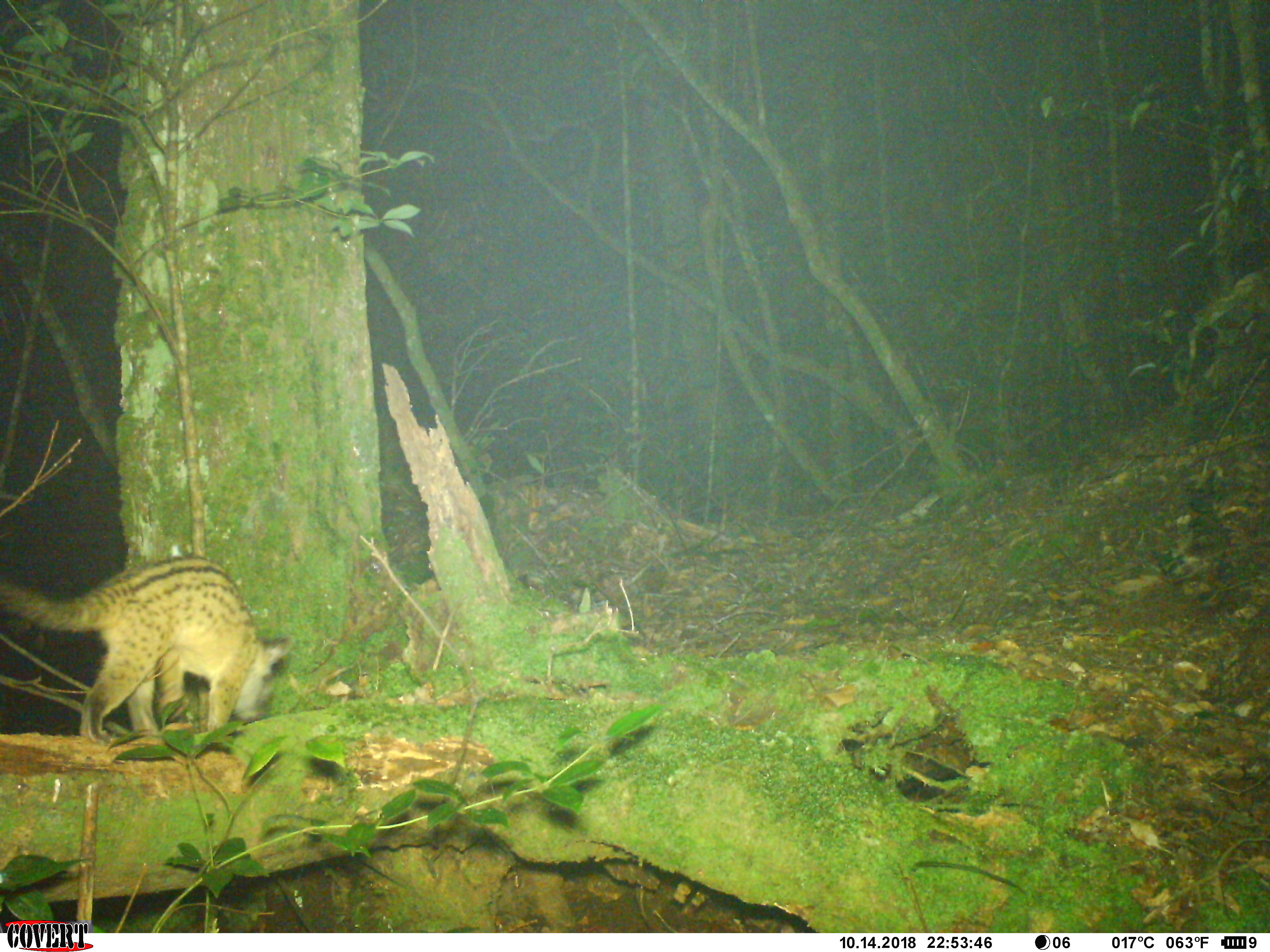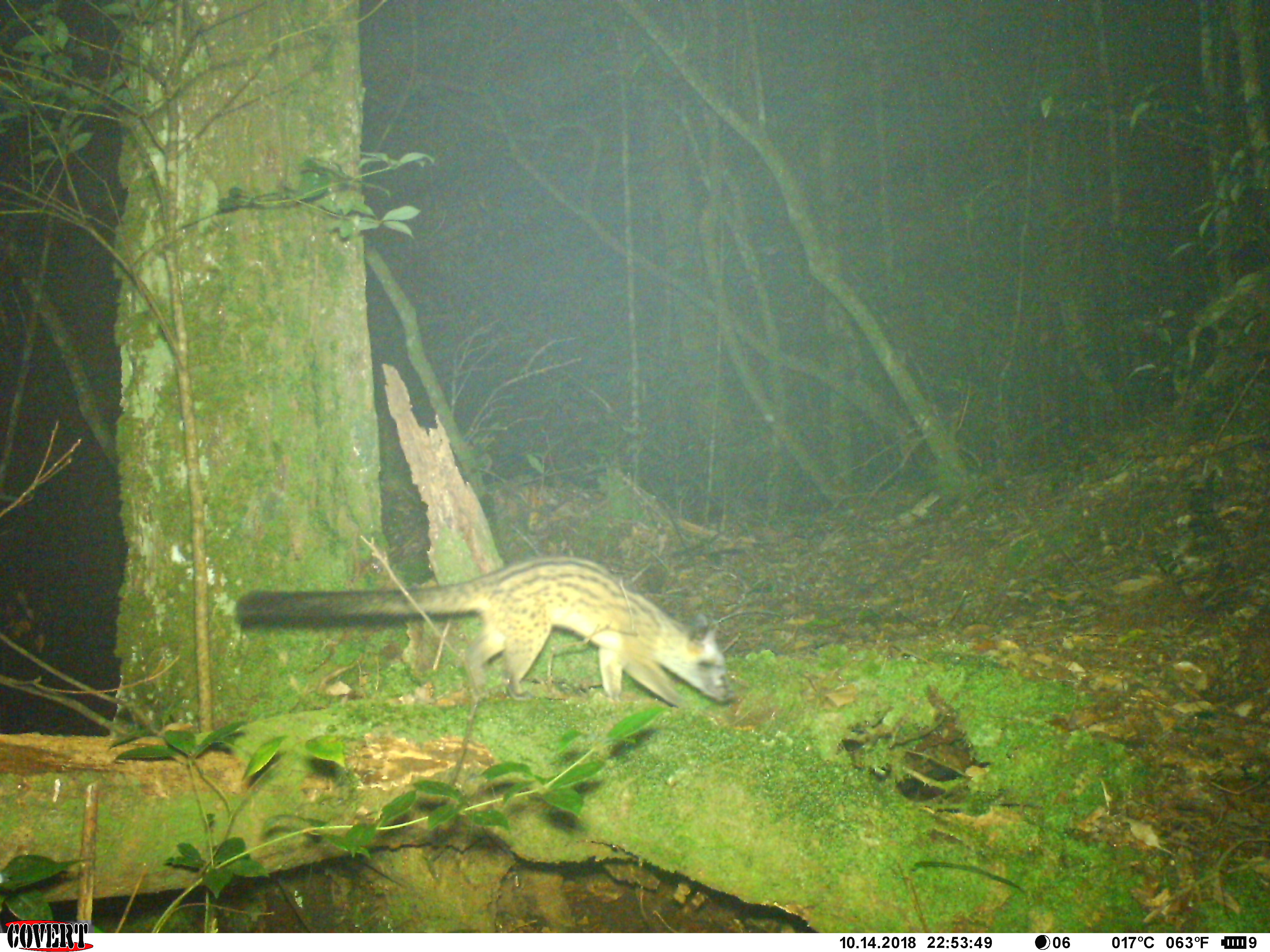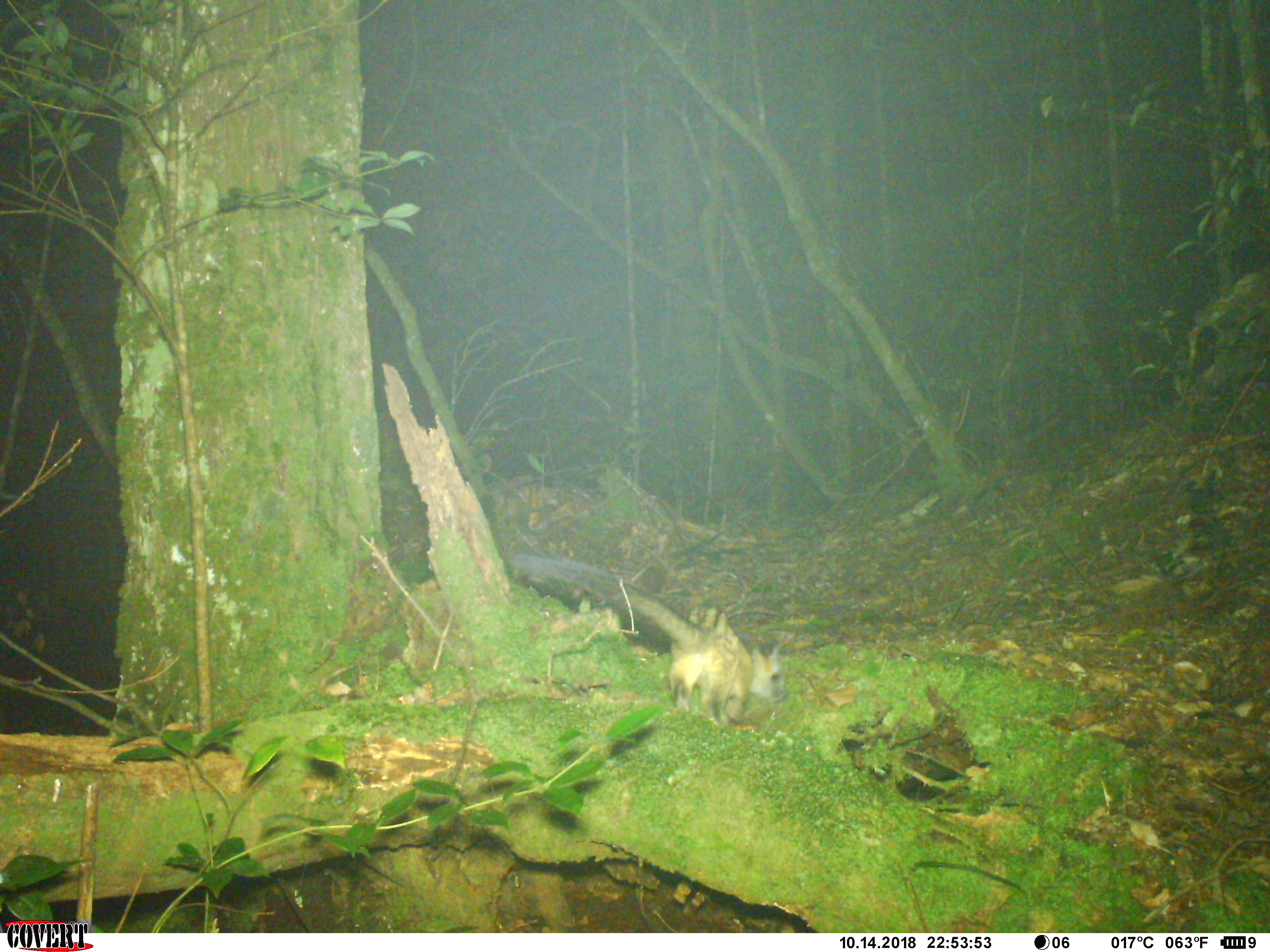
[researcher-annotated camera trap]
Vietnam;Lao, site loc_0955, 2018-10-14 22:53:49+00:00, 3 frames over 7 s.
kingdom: Animalia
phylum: Chordata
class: Mammalia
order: Carnivora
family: Viverridae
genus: Paradoxurus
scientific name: Paradoxurus hermaphroditus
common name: common palm civet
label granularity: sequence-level